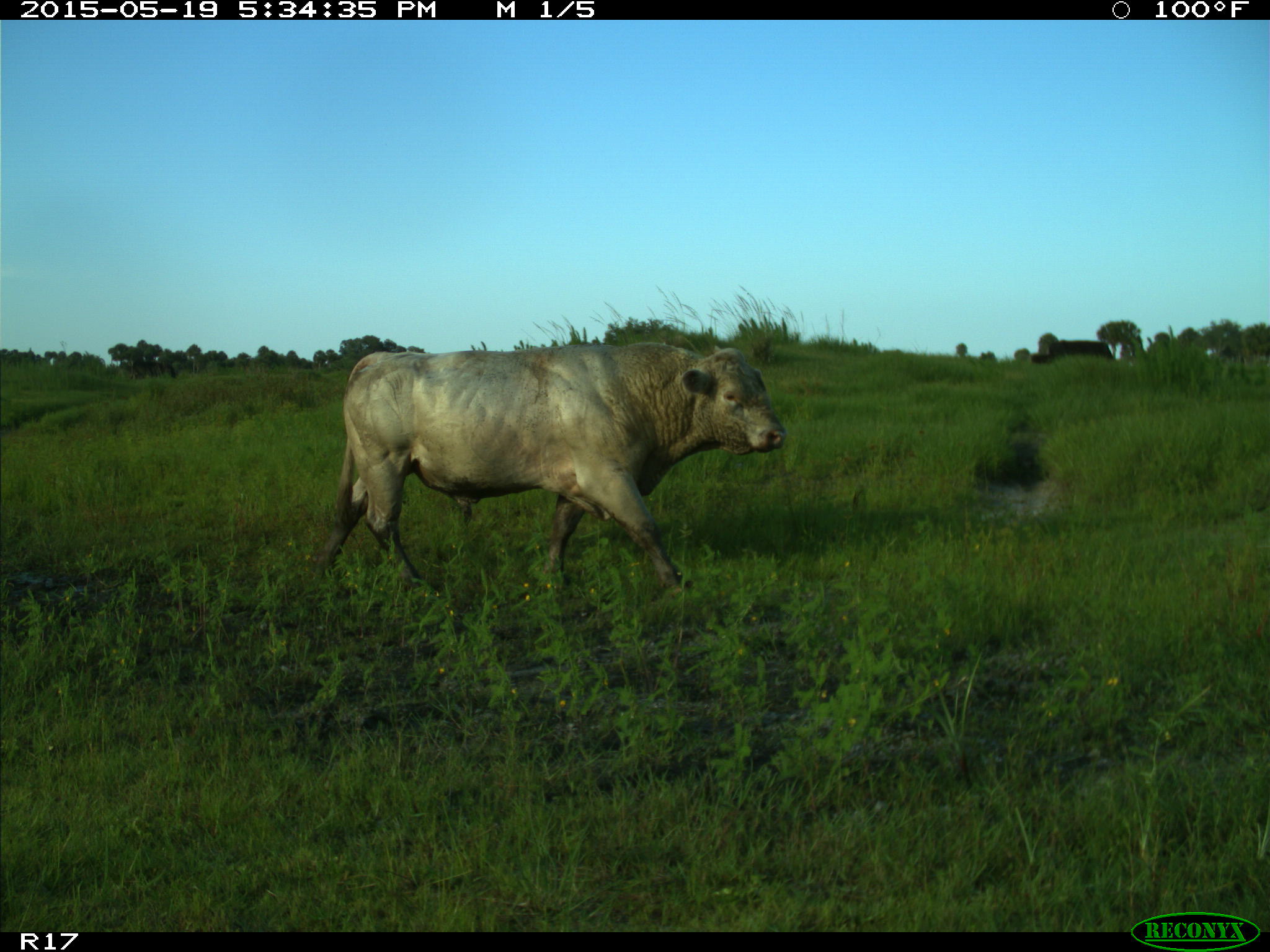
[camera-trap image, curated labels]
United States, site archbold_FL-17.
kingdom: Animalia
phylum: Chordata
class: Mammalia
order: Artiodactyla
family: Bovidae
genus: Bos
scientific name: Bos taurus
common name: domestic cow